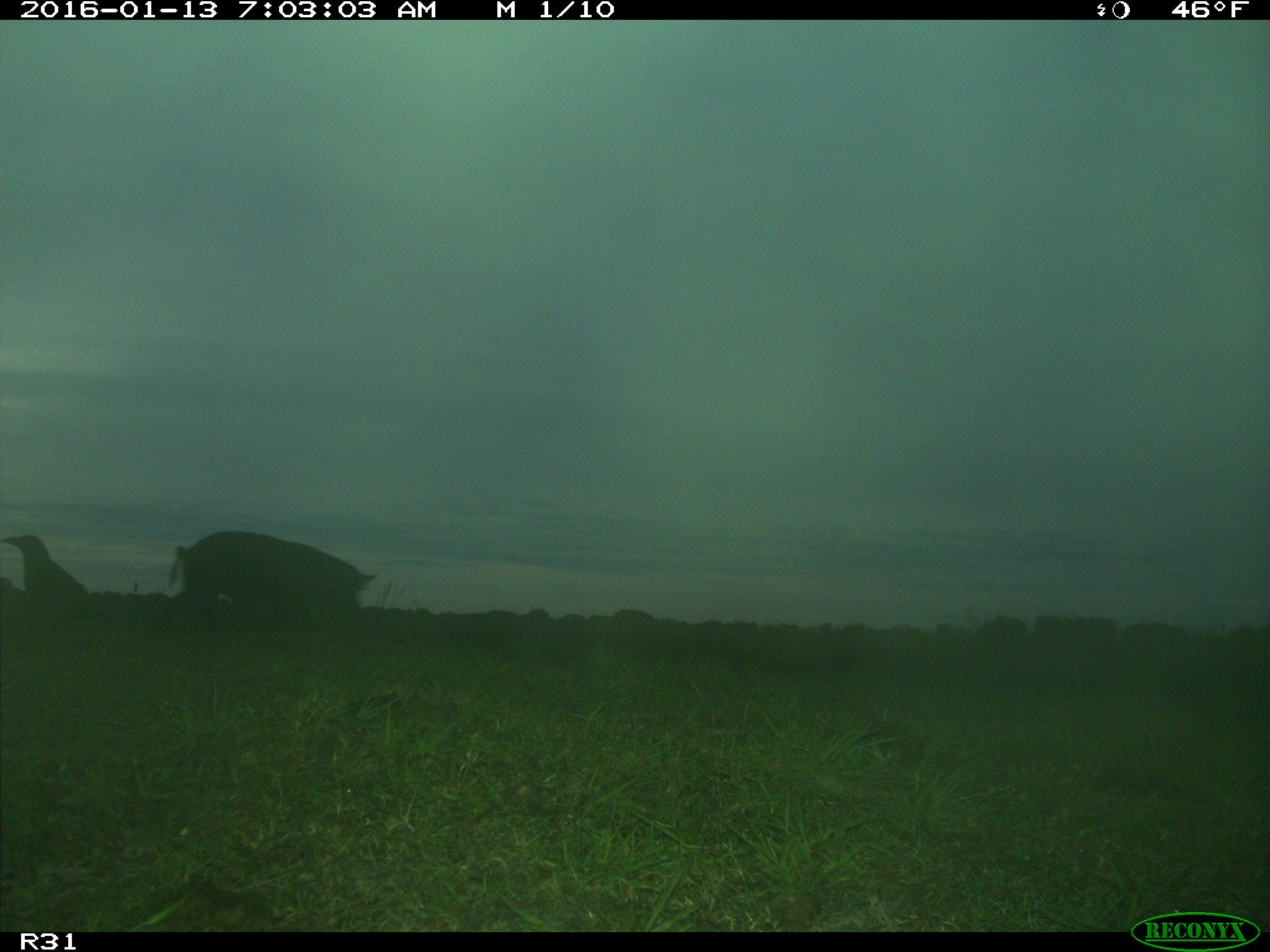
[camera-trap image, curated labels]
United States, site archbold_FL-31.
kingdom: Animalia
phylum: Chordata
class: Mammalia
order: Artiodactyla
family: Suidae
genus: Sus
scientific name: Sus scrofa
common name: wild boar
Sus scrofa (wild boar).